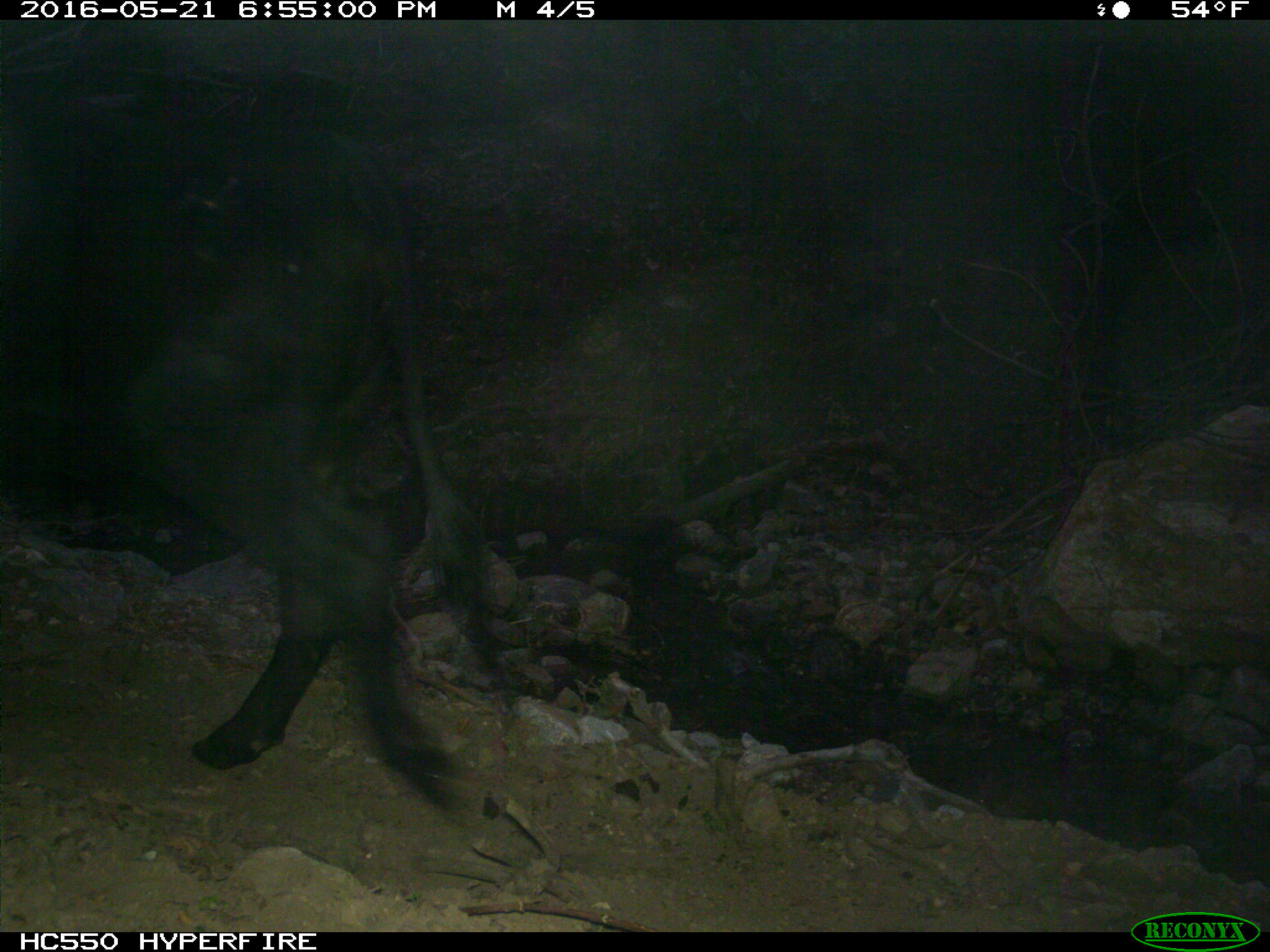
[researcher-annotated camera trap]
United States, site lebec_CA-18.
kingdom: Animalia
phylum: Chordata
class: Mammalia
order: Artiodactyla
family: Bovidae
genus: Bos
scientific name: Bos taurus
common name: domestic cow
Bos taurus (domestic cow).